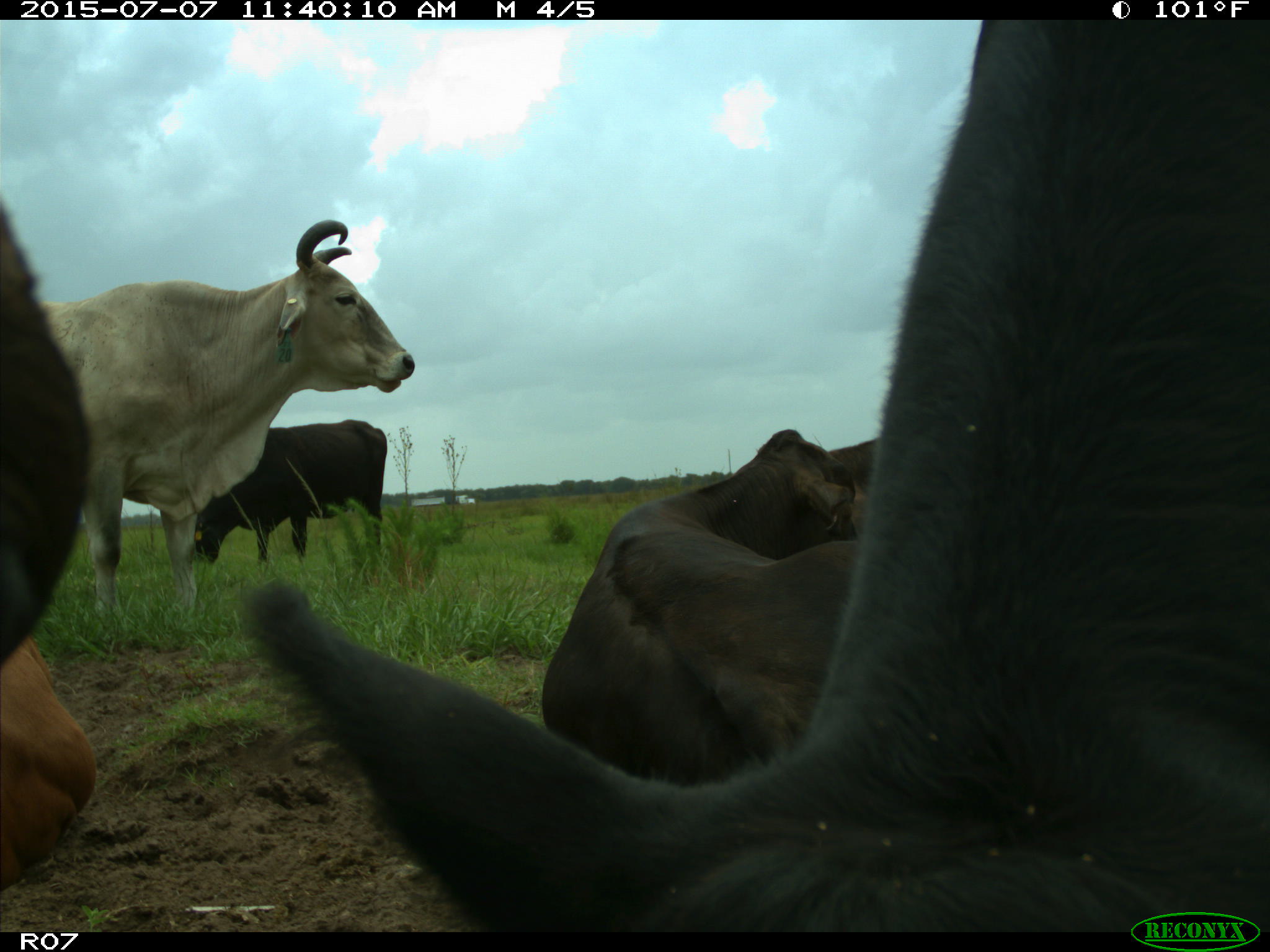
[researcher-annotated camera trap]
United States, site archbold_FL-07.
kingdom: Animalia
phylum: Chordata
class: Mammalia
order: Artiodactyla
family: Bovidae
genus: Bos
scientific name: Bos taurus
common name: domestic cow